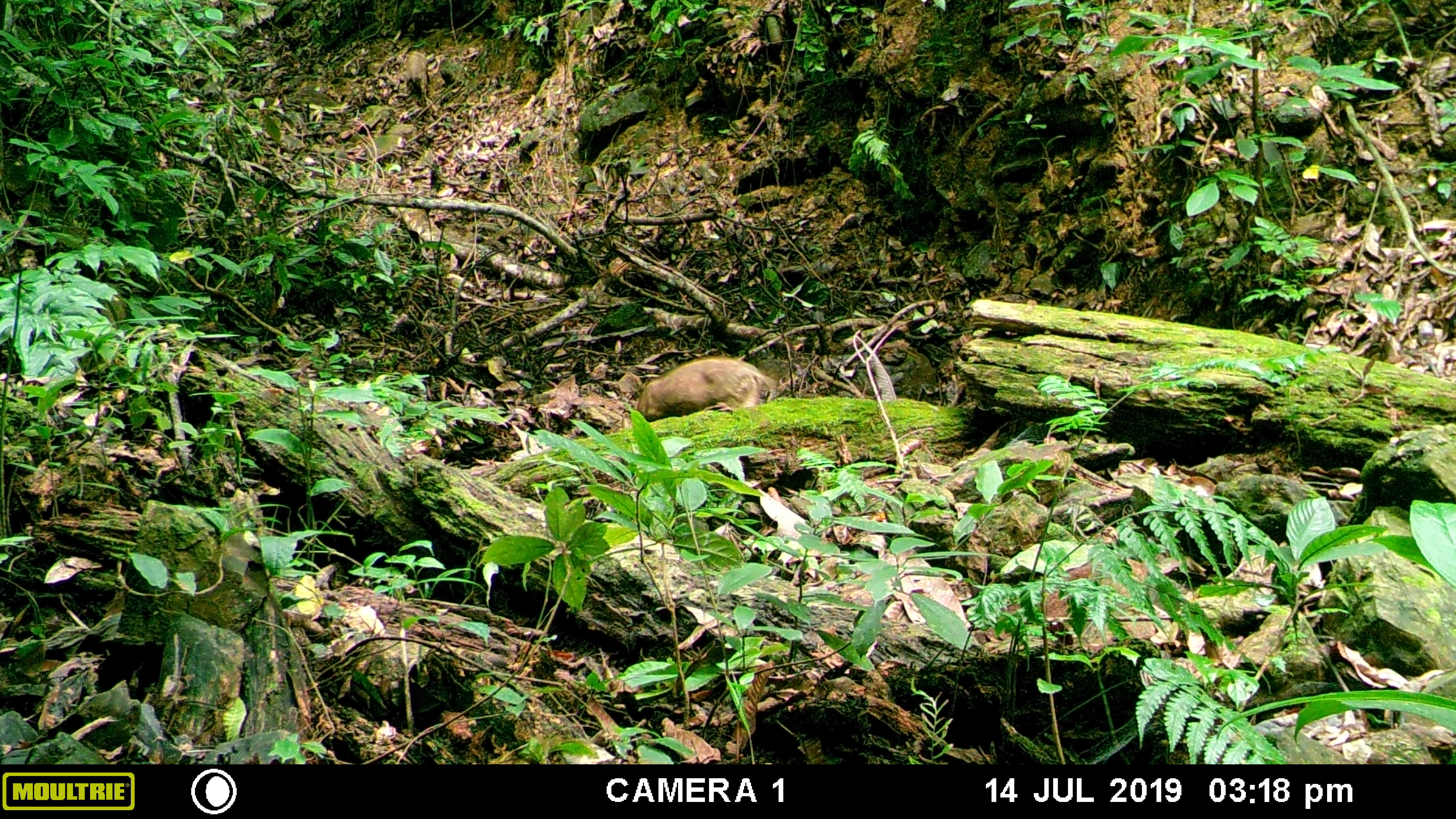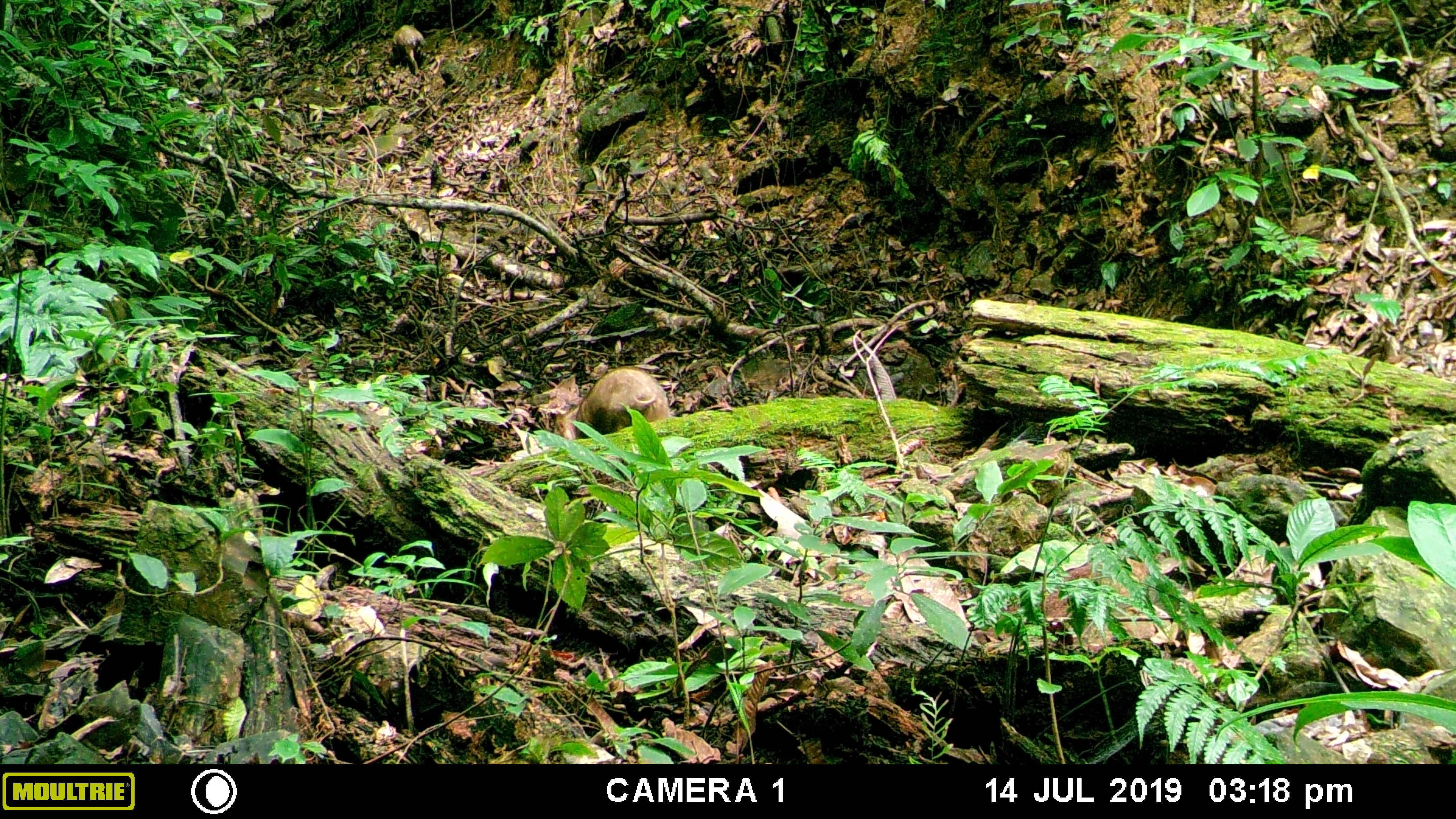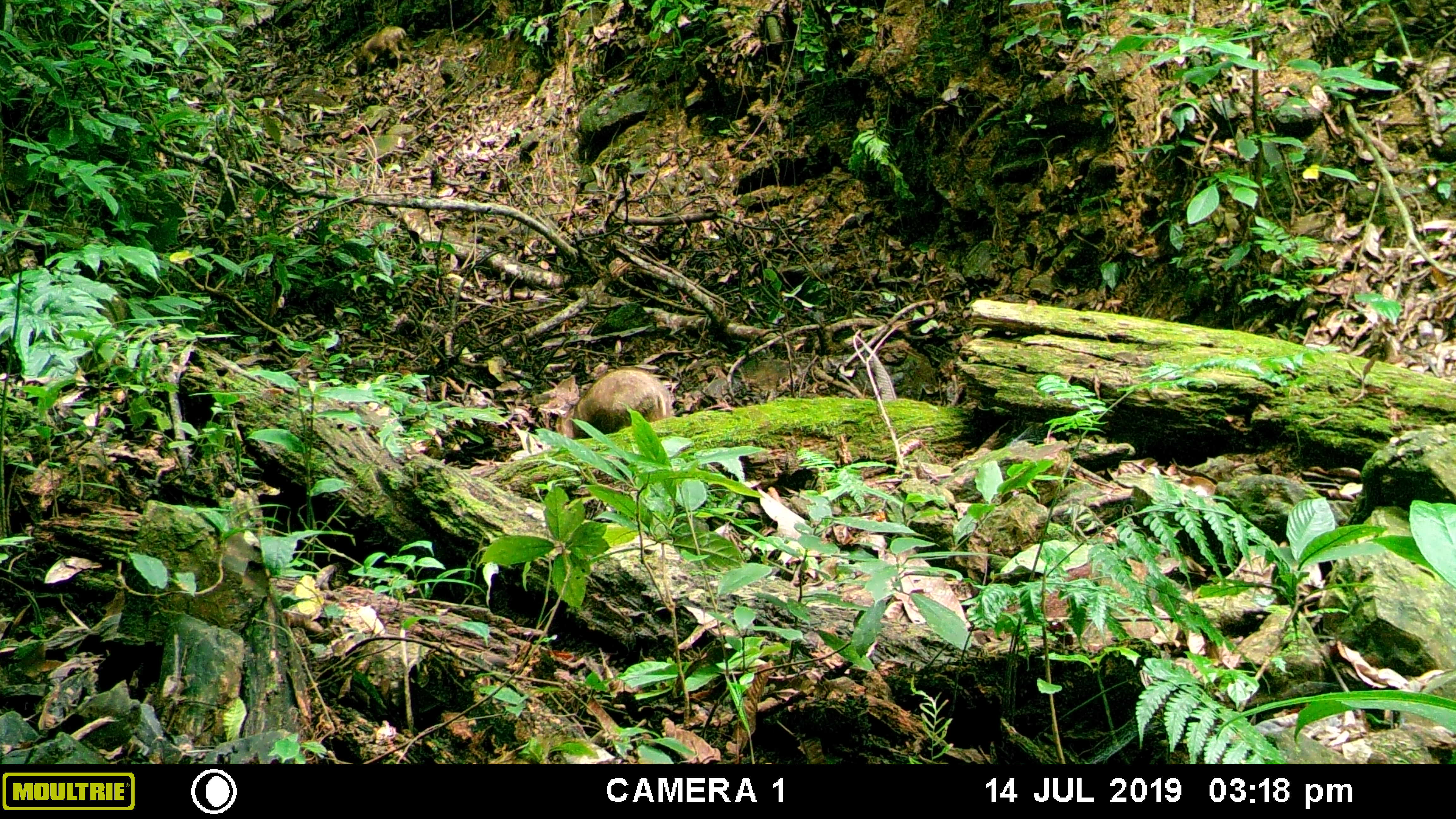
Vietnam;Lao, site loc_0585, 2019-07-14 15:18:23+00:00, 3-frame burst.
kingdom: Animalia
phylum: Chordata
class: Mammalia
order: Artiodactyla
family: Suidae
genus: Sus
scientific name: Sus scrofa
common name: eurasian wild pig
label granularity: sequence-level